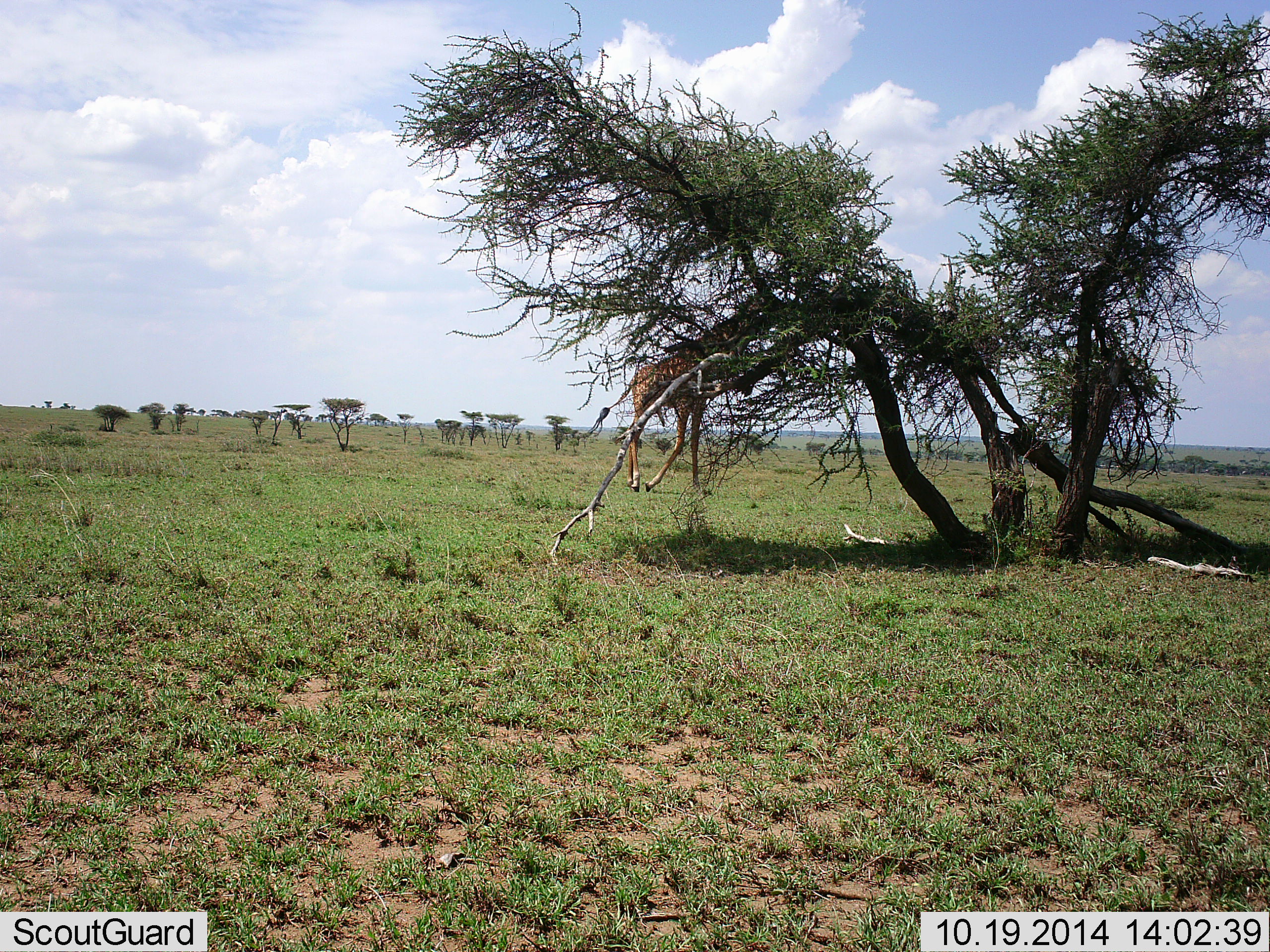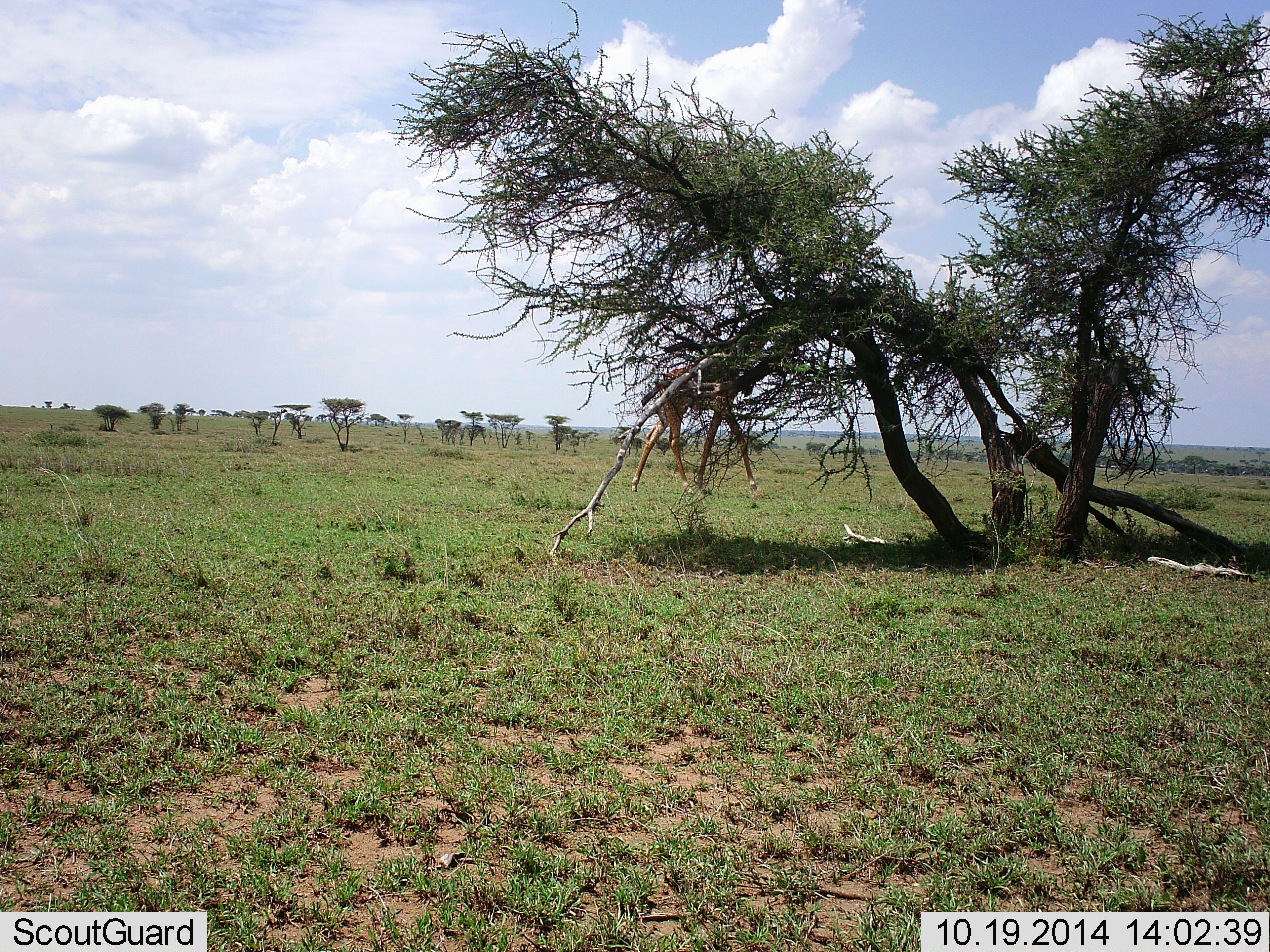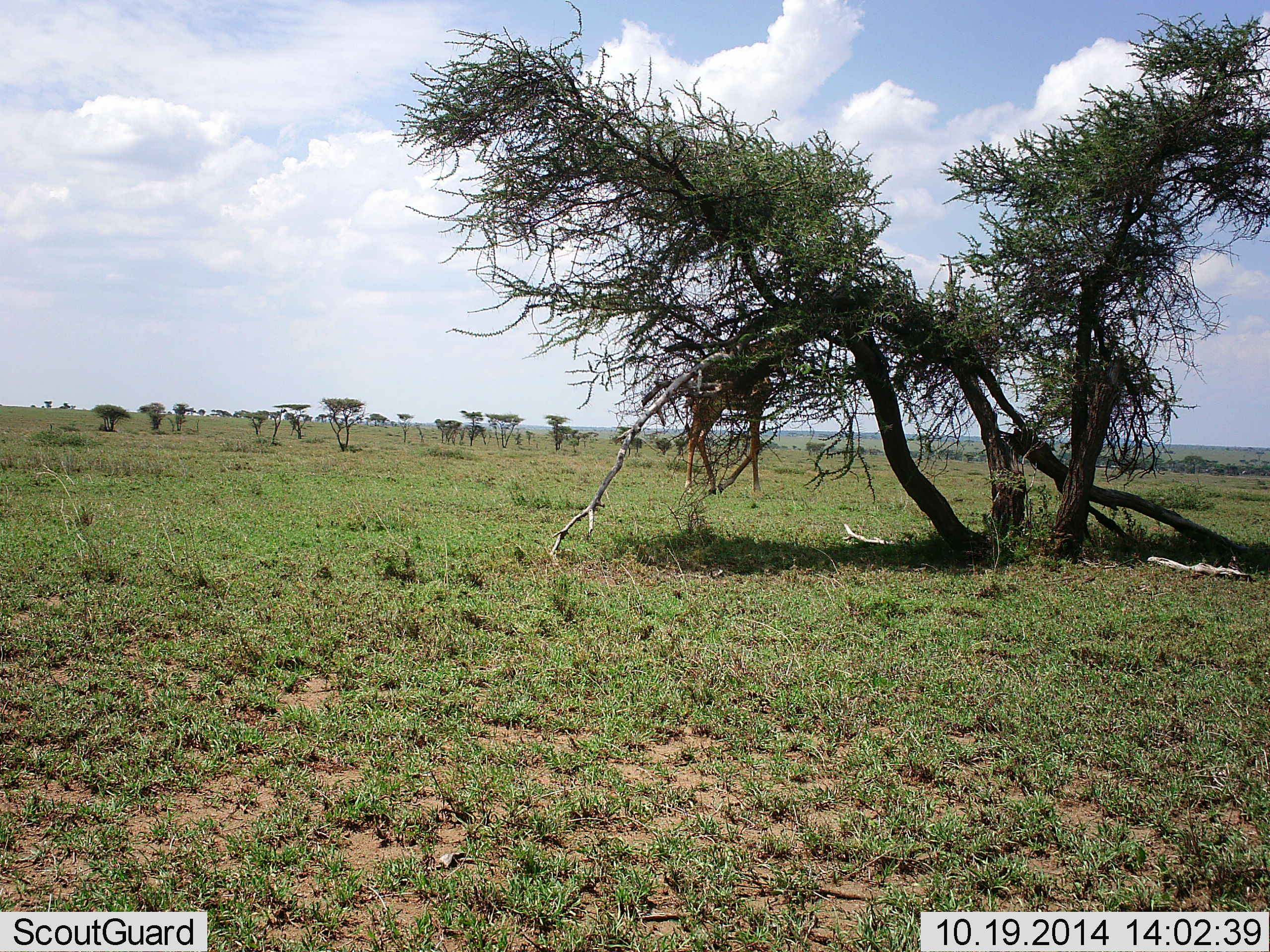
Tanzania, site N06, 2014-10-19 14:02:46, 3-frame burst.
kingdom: Animalia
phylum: Chordata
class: Mammalia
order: Artiodactyla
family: Giraffidae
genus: Giraffa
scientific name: Giraffa camelopardalis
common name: giraffe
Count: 1.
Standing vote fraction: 0%.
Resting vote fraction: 0%.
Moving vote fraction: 100%.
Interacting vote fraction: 0%.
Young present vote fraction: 0%.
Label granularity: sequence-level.